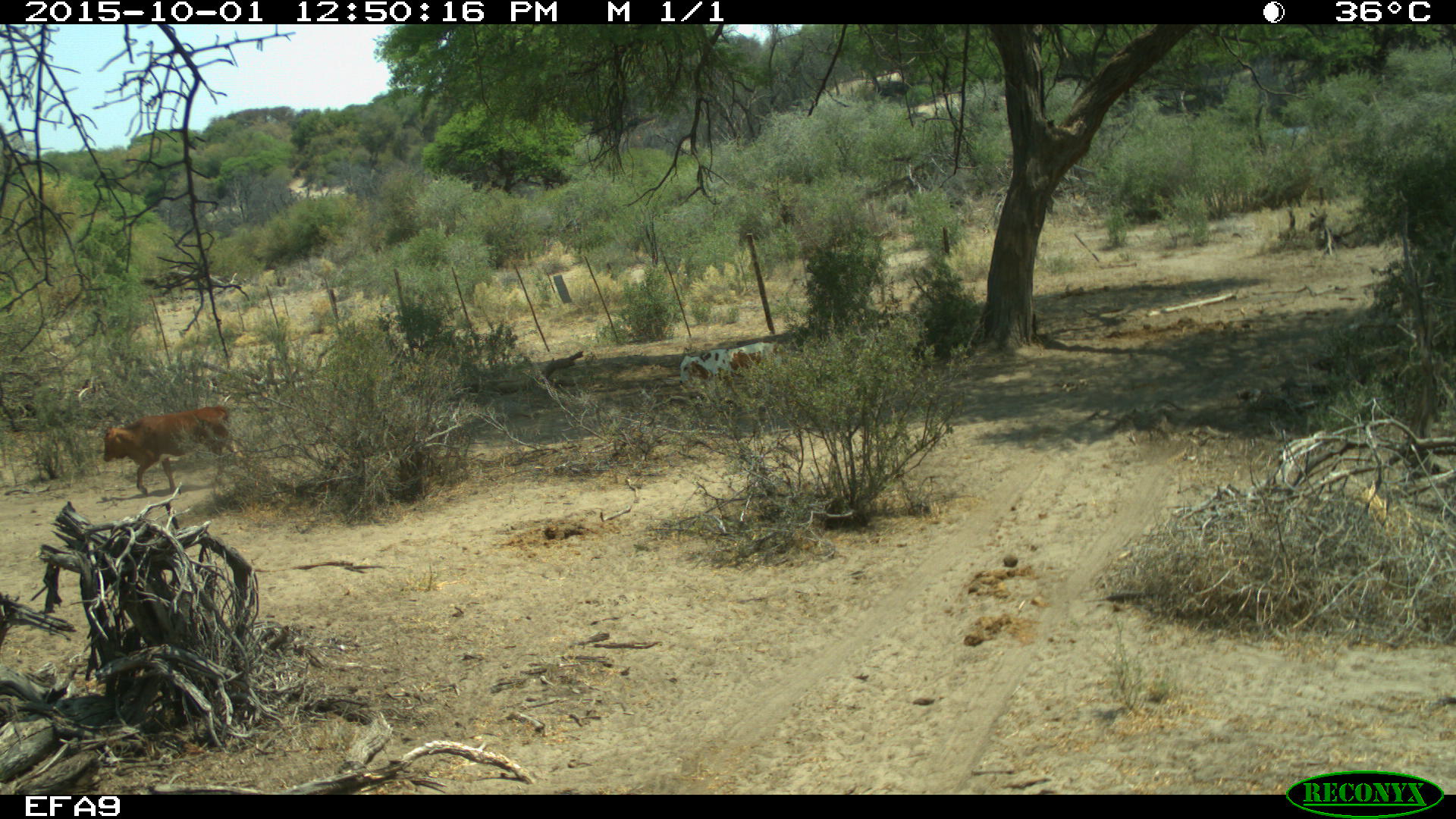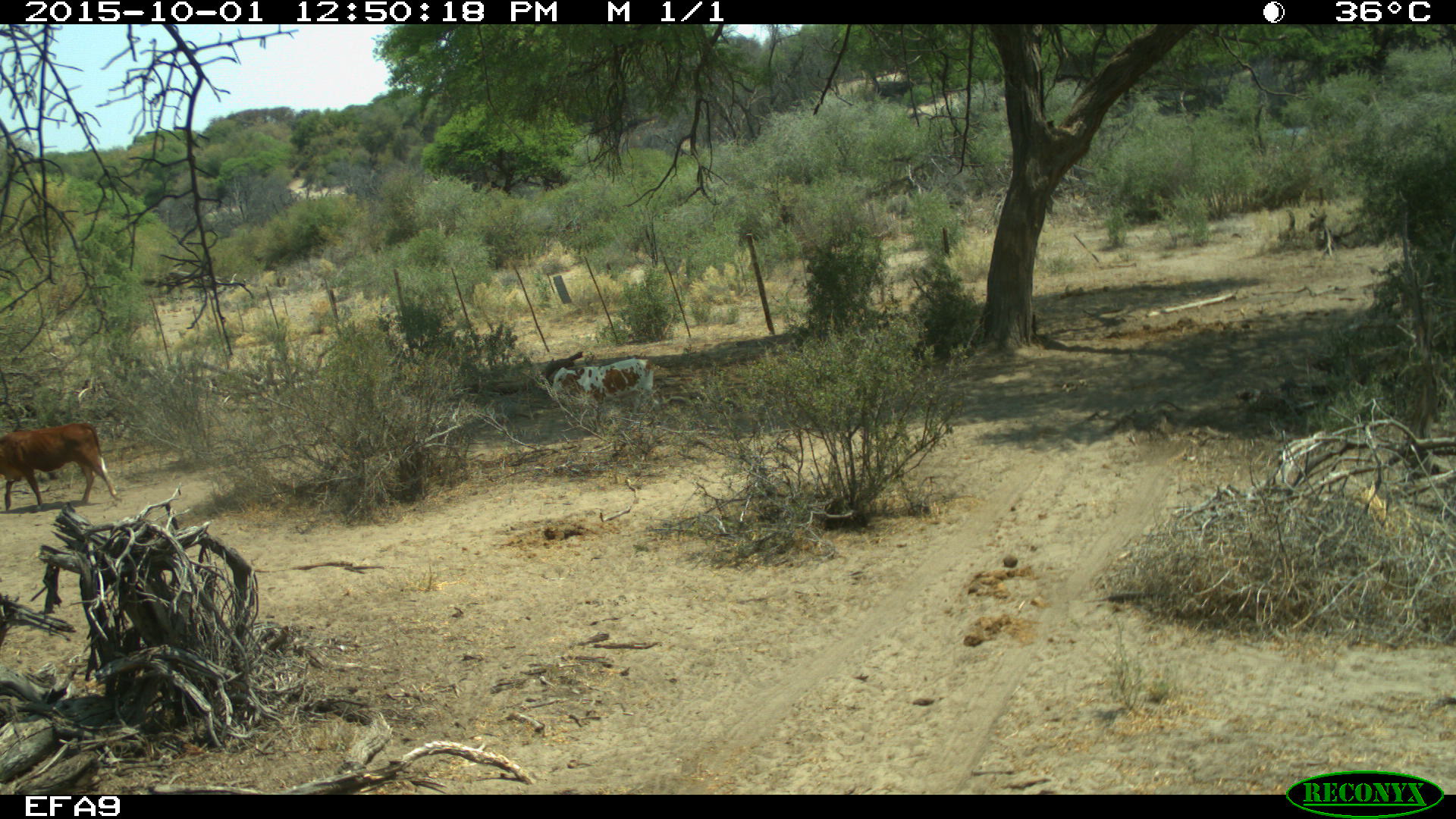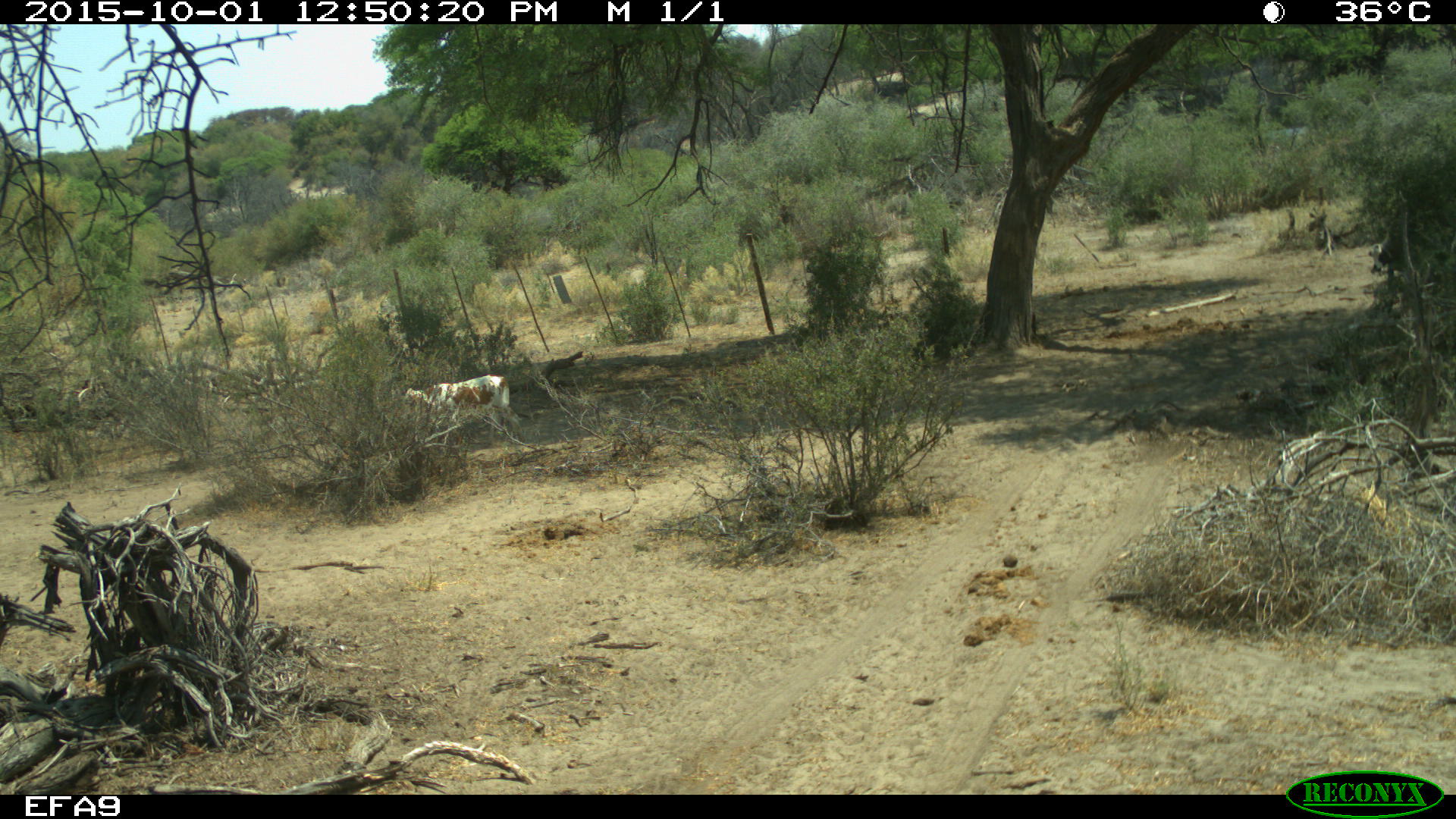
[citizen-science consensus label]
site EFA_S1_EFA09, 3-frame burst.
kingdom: Animalia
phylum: Chordata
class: Mammalia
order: Artiodactyla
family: Bovidae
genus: Bos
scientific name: Bos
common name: cattle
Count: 2.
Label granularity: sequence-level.